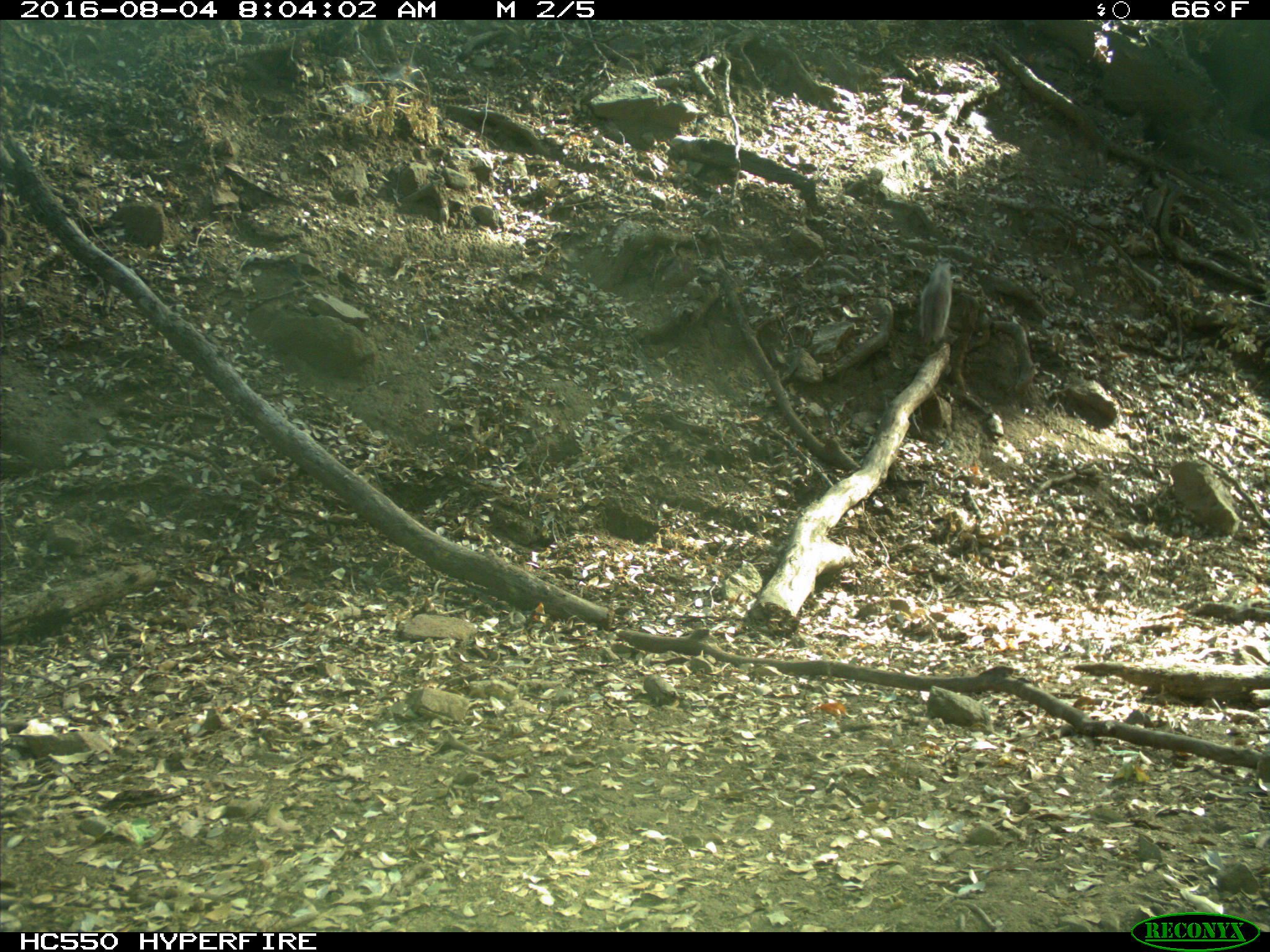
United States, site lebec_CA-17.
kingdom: Animalia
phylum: Chordata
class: Mammalia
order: Rodentia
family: Sciuridae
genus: Sciurus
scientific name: Sciurus carolinensis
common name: eastern gray squirrel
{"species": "Sciurus carolinensis (eastern gray squirrel)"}